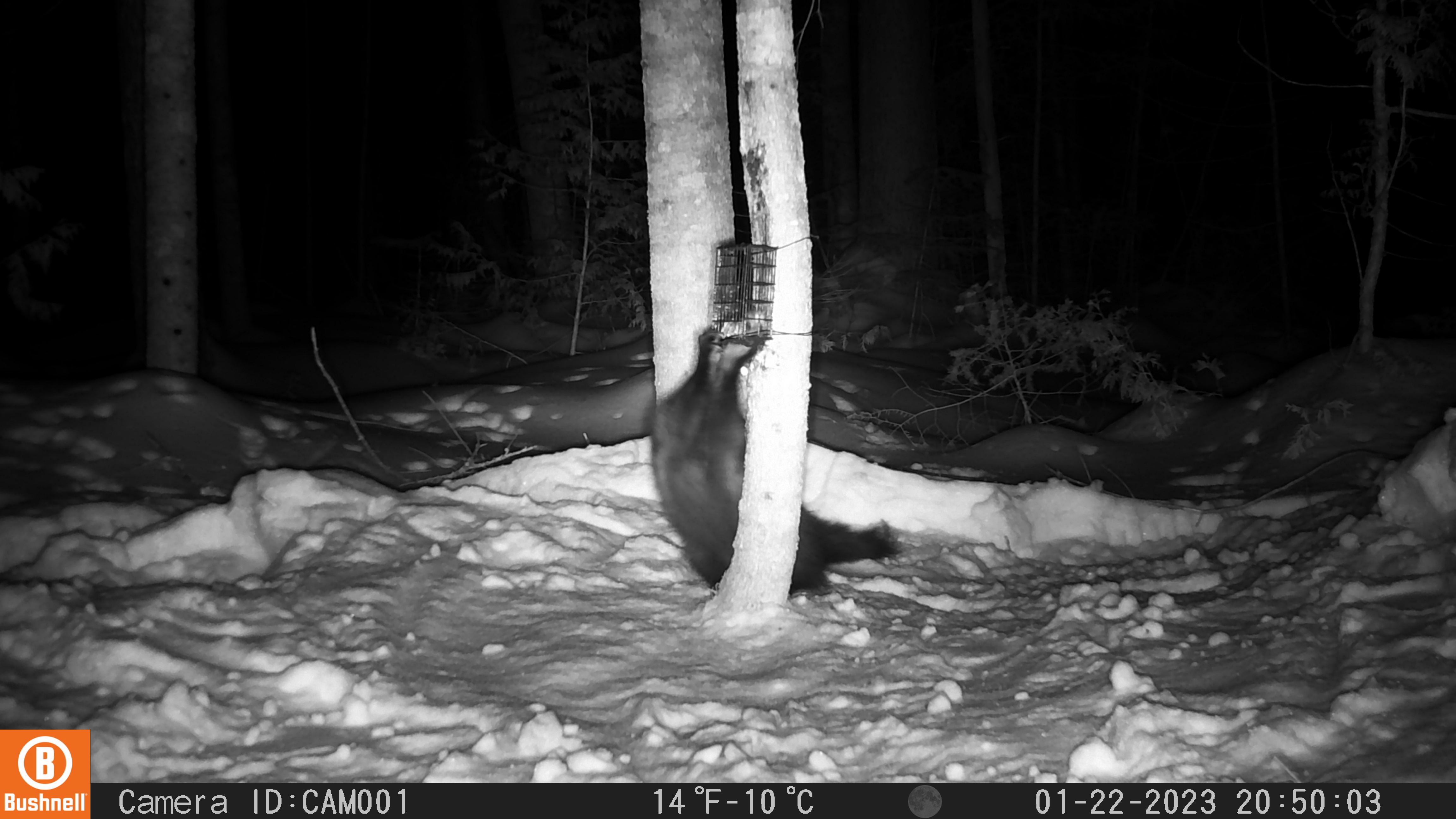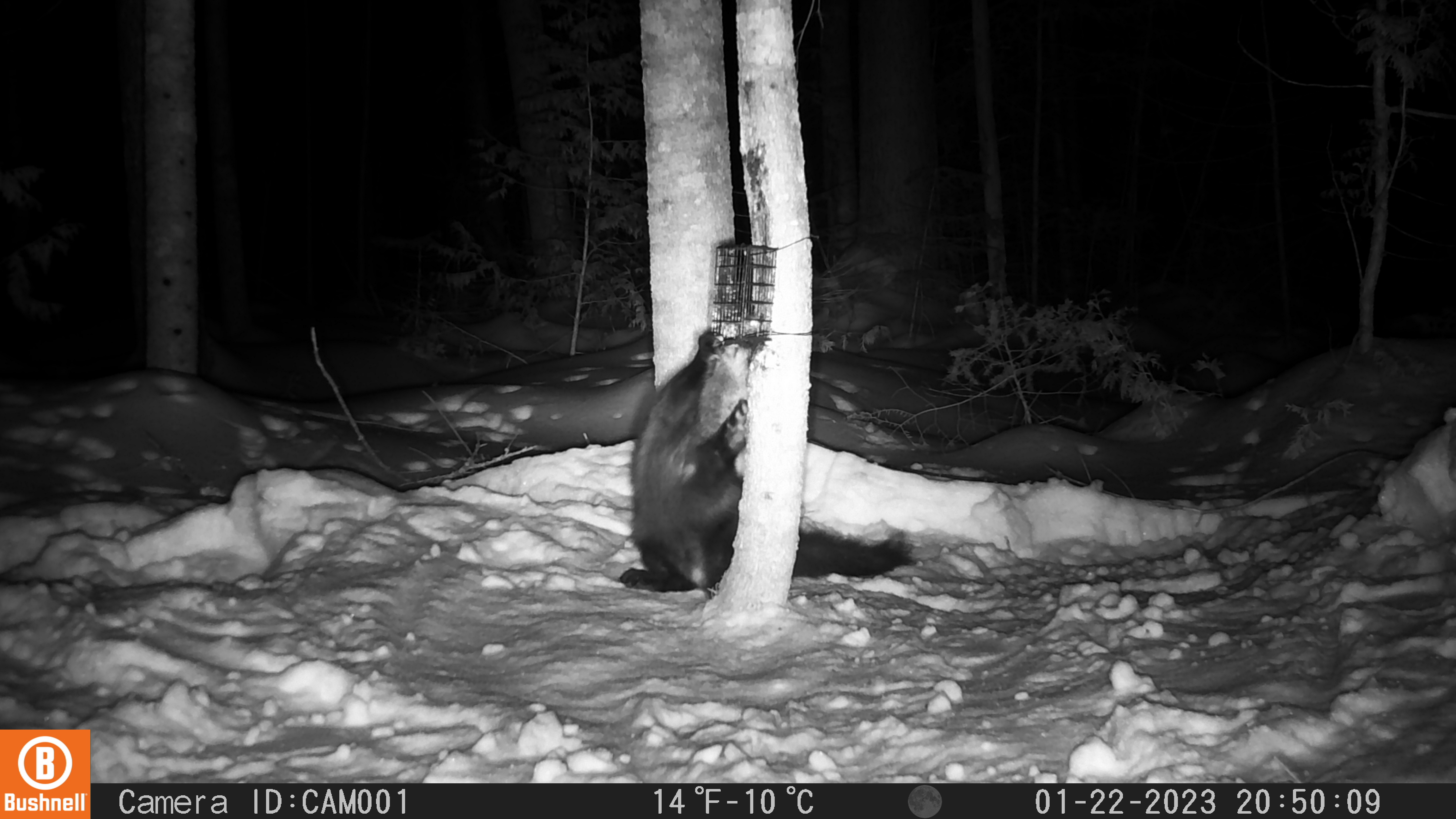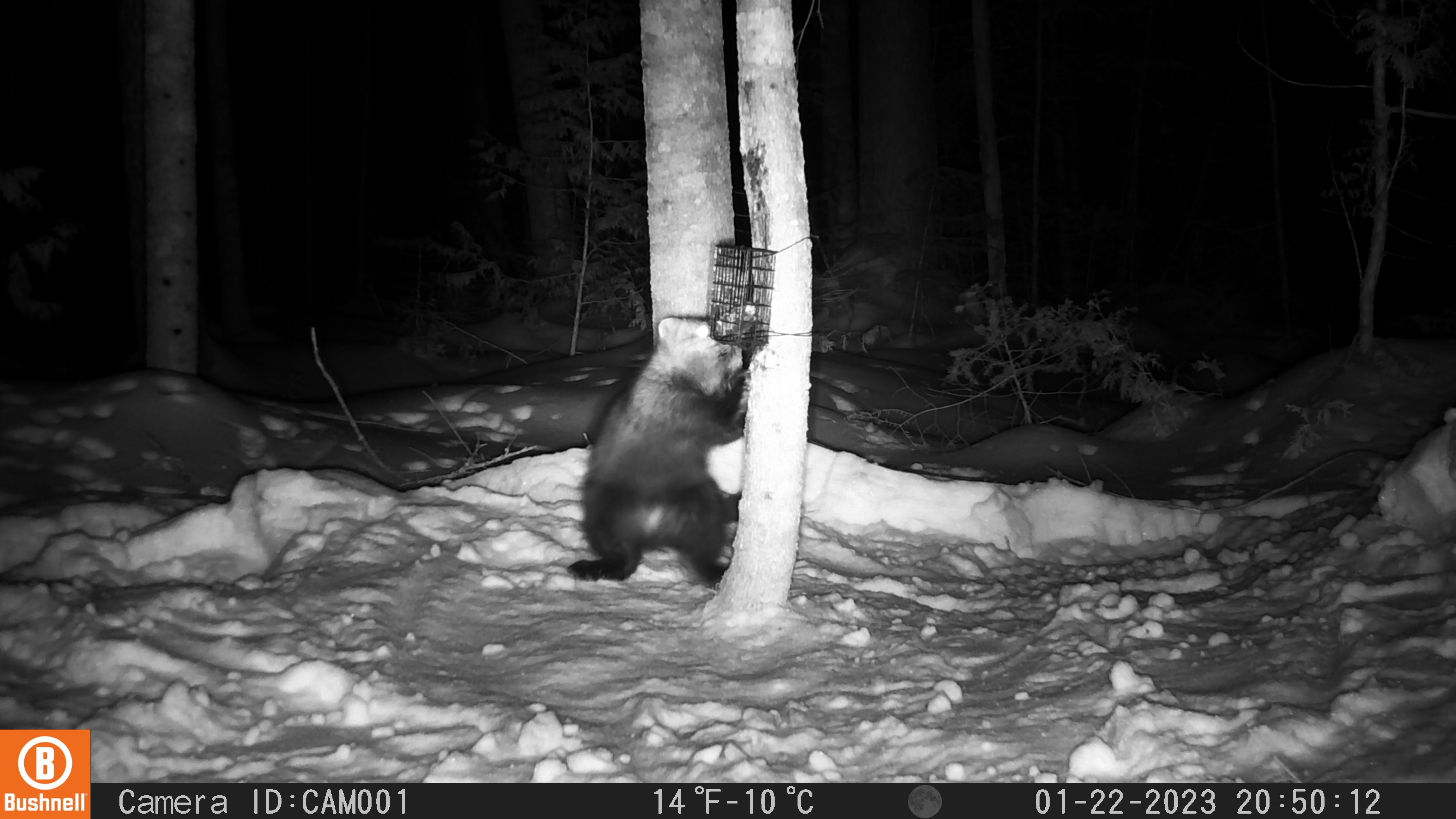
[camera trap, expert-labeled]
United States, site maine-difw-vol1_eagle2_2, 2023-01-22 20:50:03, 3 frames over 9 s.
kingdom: Animalia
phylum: Chordata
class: Mammalia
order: Carnivora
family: Mustelidae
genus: Pekania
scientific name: Pekania pennanti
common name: fisher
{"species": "fisher (Pekania pennanti)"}